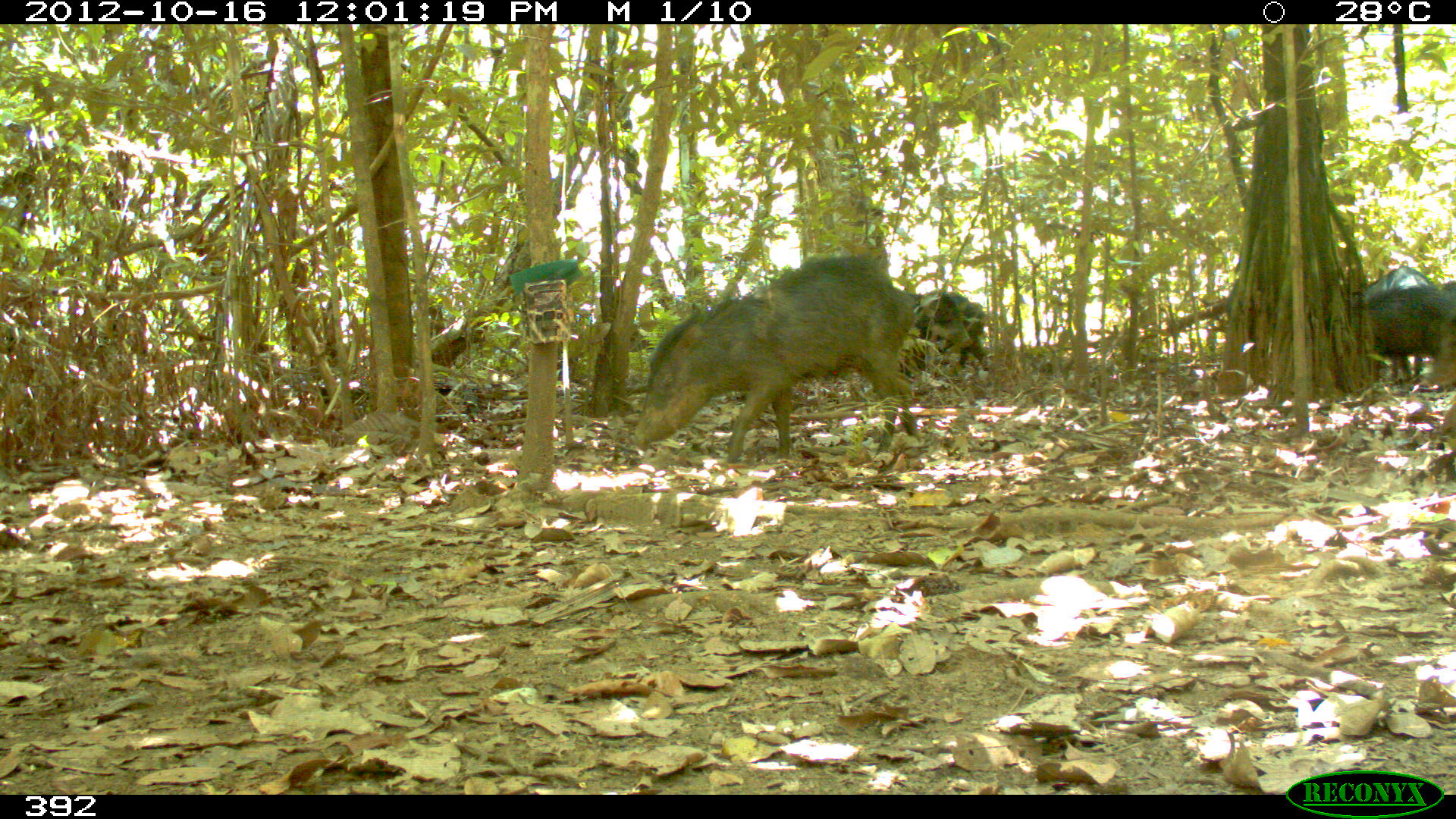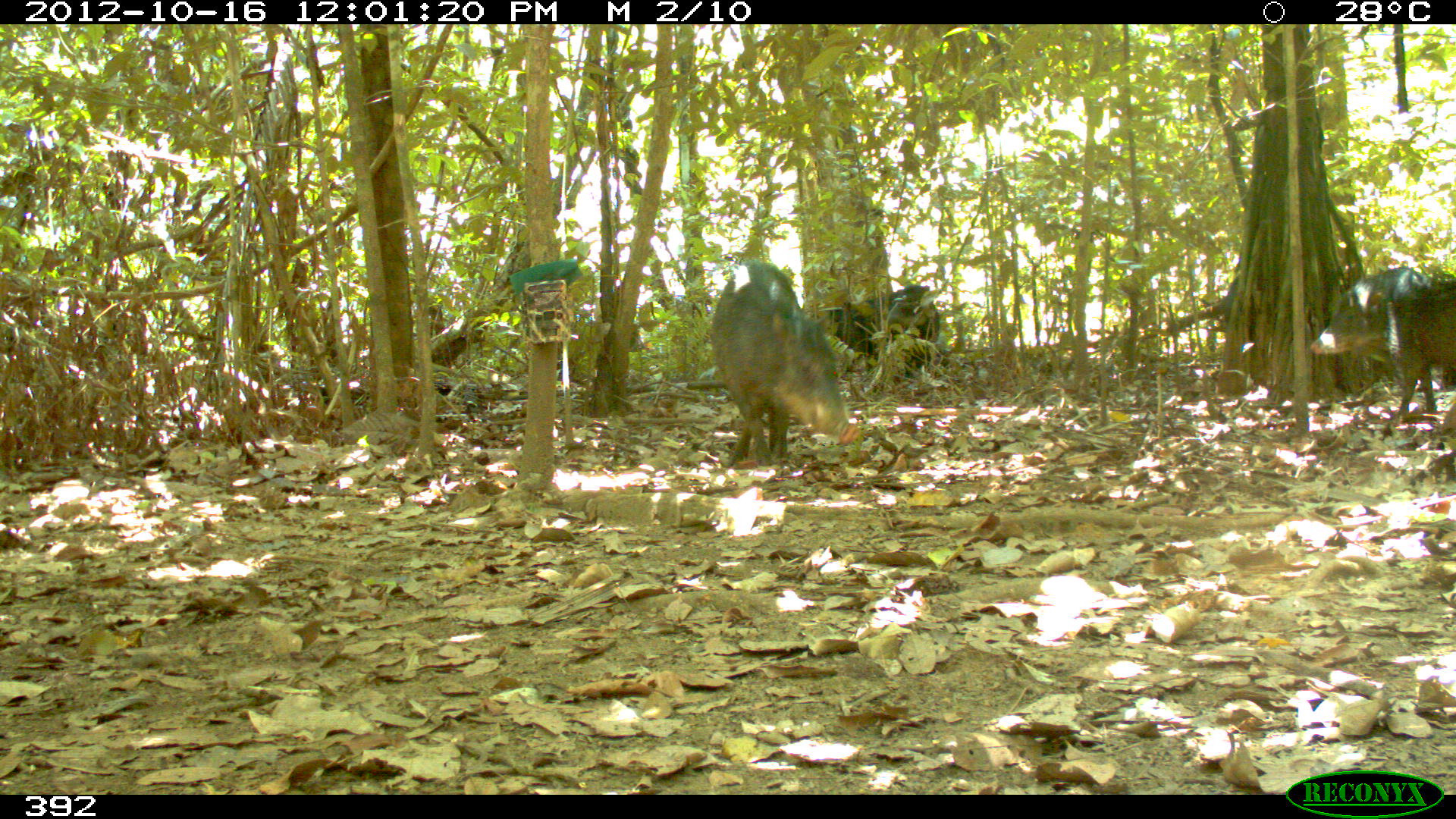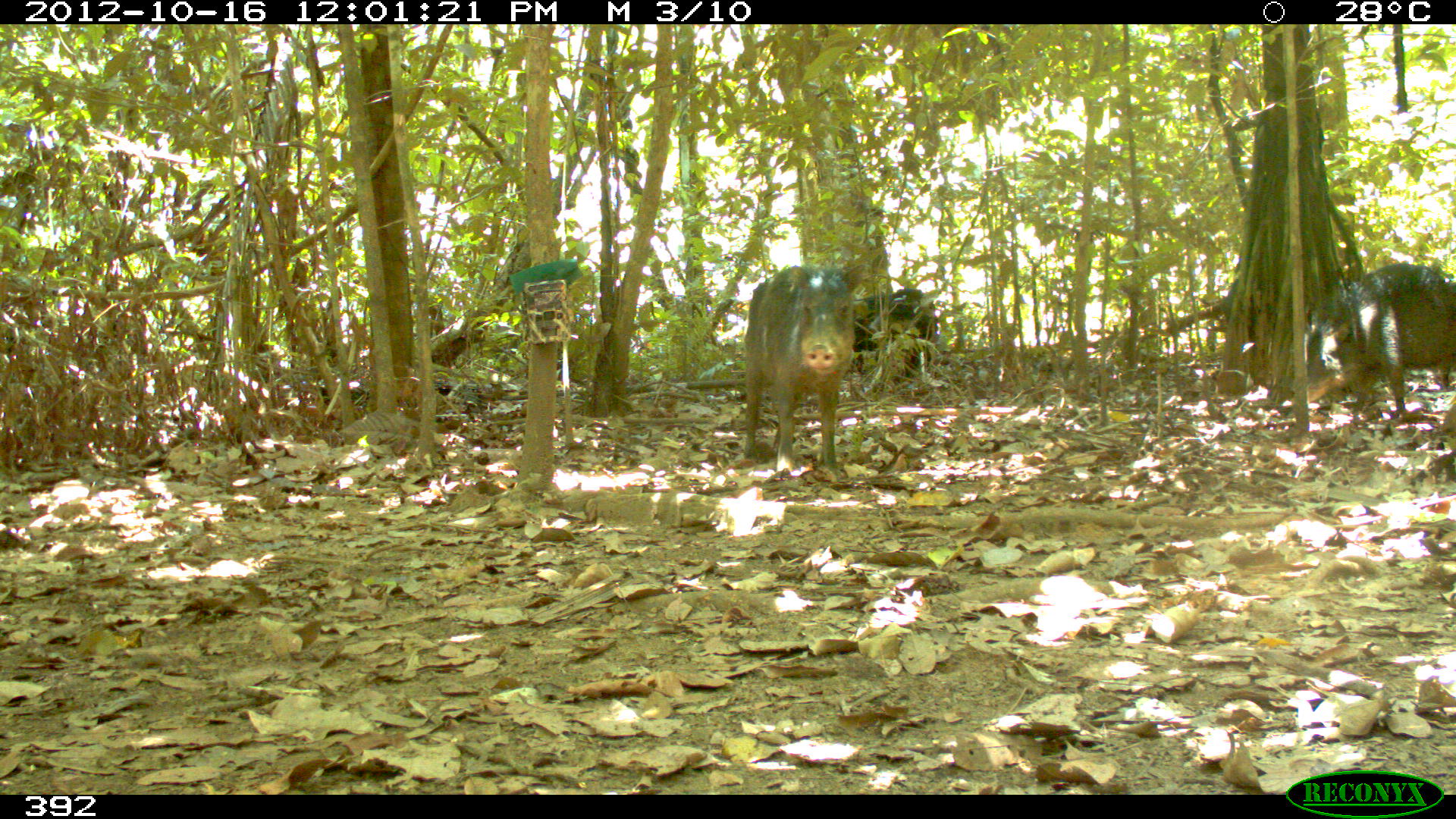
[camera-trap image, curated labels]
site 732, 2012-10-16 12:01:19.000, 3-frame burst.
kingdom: Animalia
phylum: Chordata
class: Mammalia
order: Artiodactyla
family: Tayassuidae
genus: Tayassu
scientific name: Tayassu pecari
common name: white-lipped peccary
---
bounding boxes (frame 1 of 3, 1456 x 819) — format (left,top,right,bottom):
tayassu pecari: (632,252,919,463); (1369,284,1455,382); (1372,266,1437,378); (903,289,990,371)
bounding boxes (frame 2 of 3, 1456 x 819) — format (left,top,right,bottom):
tayassu pecari: (710,259,861,468); (1309,266,1455,421); (828,284,940,387)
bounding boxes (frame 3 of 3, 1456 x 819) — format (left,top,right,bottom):
tayassu pecari: (1290,260,1454,418); (740,262,857,478); (835,286,939,390)